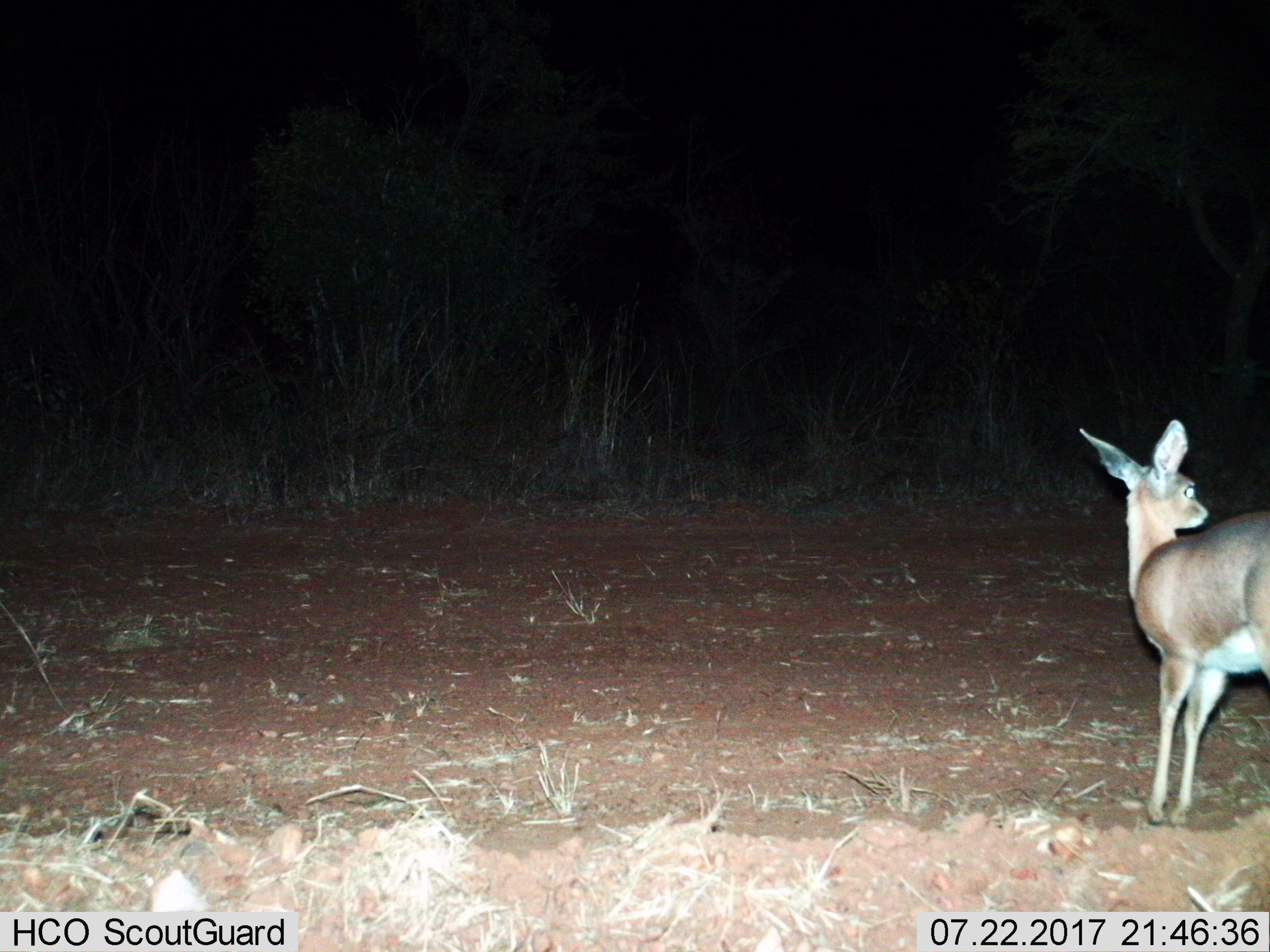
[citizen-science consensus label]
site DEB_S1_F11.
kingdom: Animalia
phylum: Chordata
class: Mammalia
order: Artiodactyla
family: Bovidae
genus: Raphicerus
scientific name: Raphicerus campestris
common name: steenbok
Steenbok (Raphicerus campestris), count 1. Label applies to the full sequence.